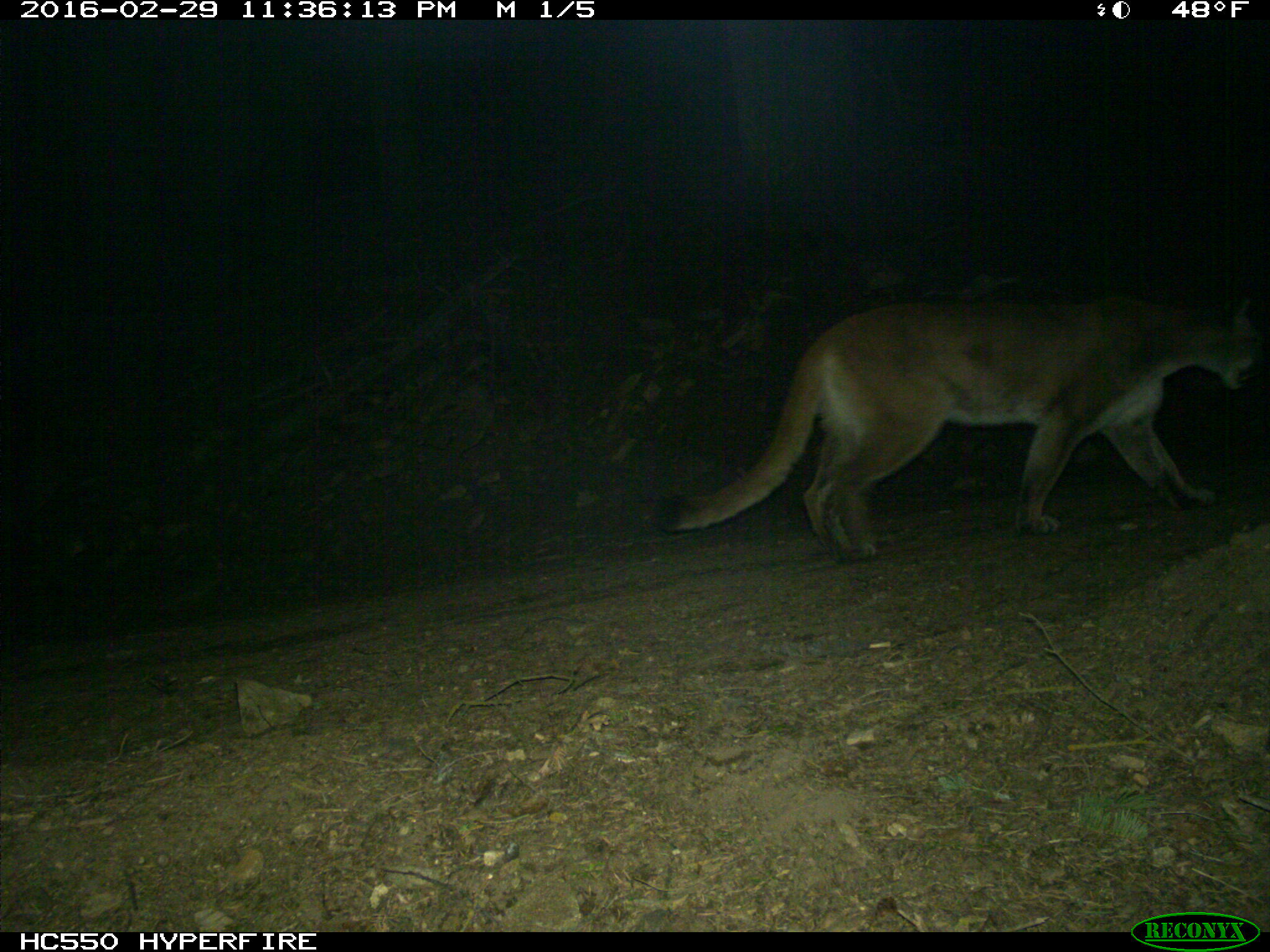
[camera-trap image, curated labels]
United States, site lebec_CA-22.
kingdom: Animalia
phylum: Chordata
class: Mammalia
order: Carnivora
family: Felidae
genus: Puma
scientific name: Puma concolor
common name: mountain lion